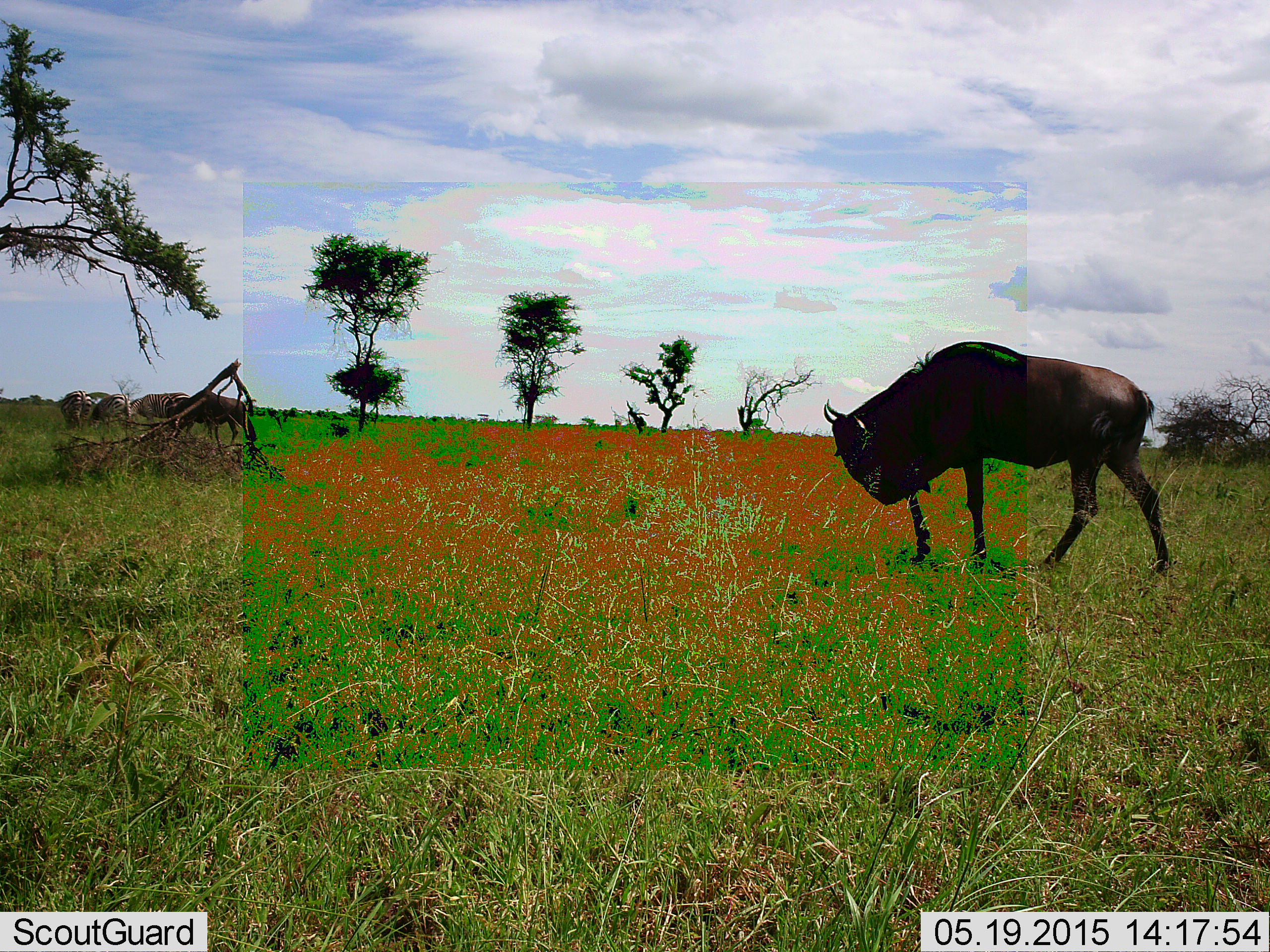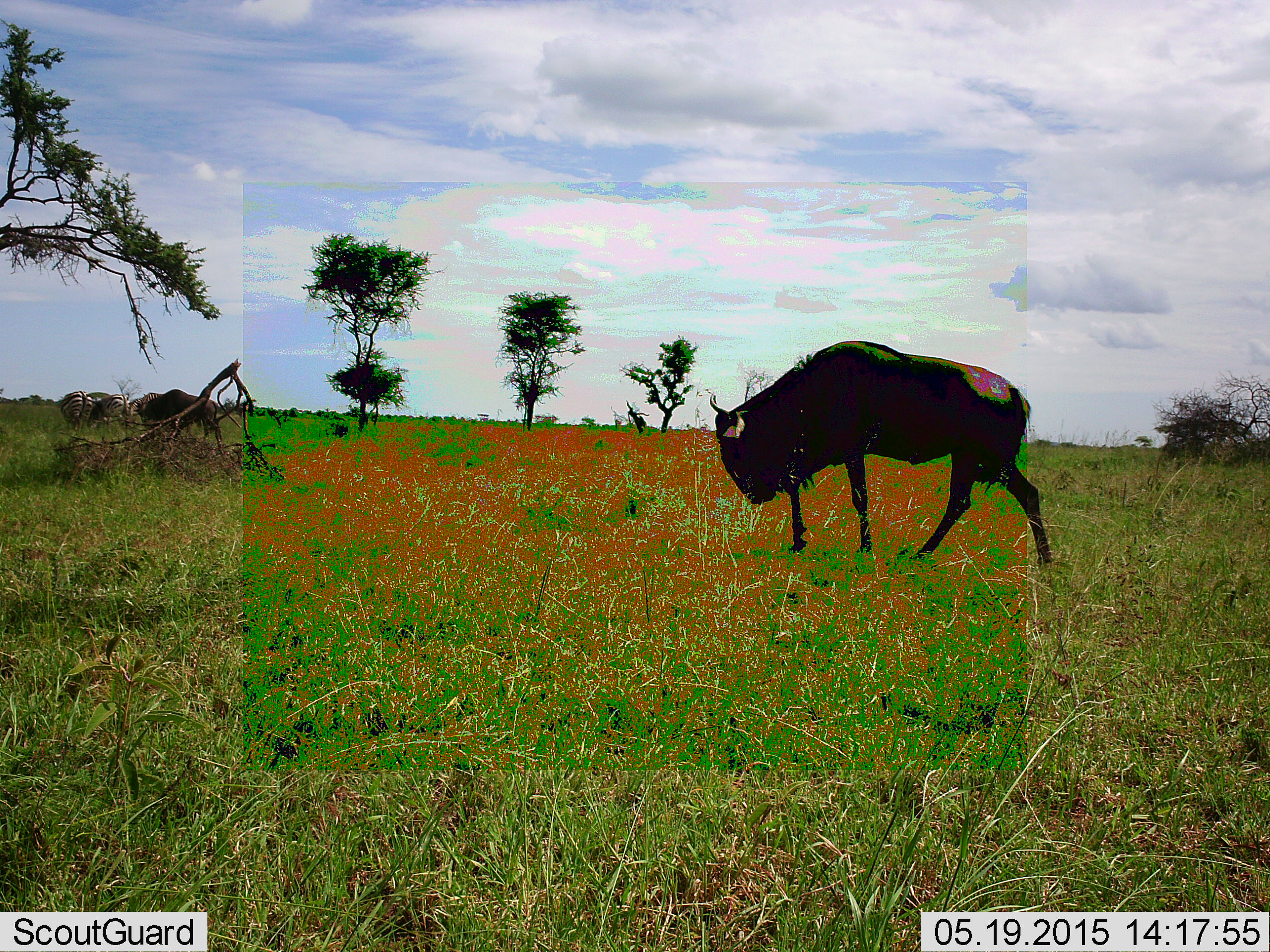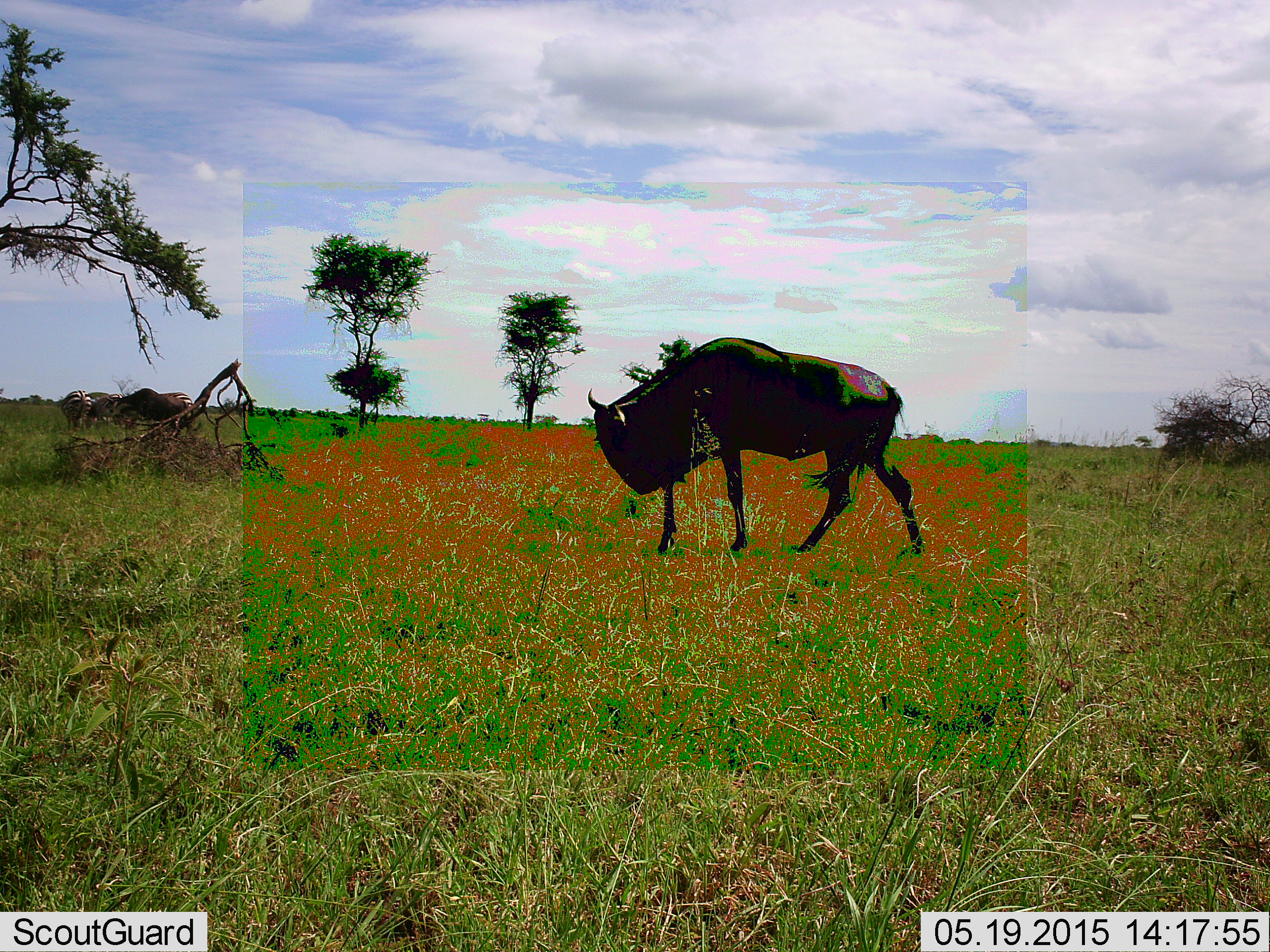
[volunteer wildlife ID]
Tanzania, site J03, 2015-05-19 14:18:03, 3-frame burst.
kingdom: Animalia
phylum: Chordata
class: Mammalia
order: Artiodactyla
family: Bovidae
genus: Connochaetes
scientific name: Connochaetes taurinus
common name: blue wildebeest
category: wildebeest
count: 2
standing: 21%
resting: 0%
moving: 89%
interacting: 0%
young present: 0%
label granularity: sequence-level